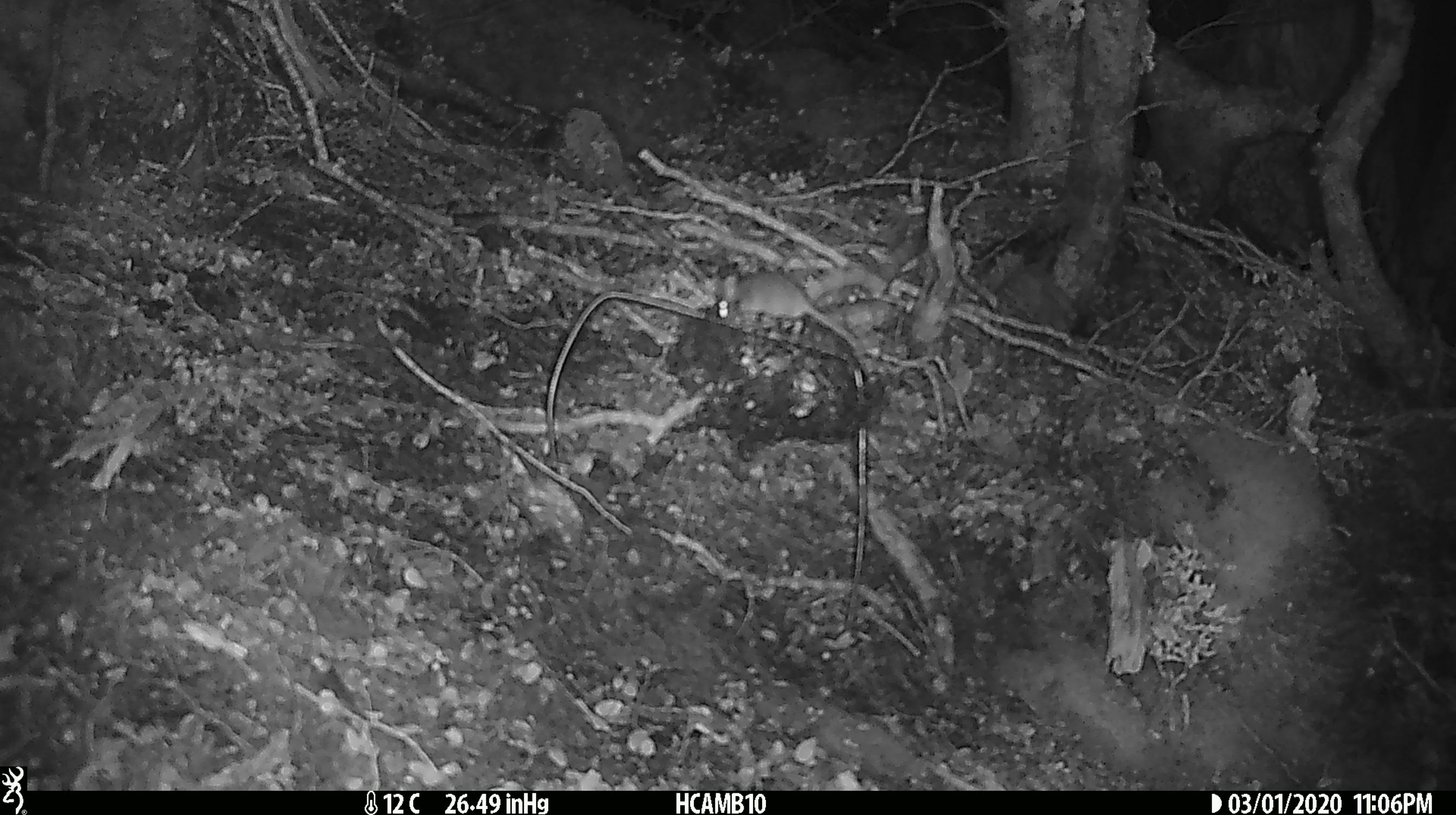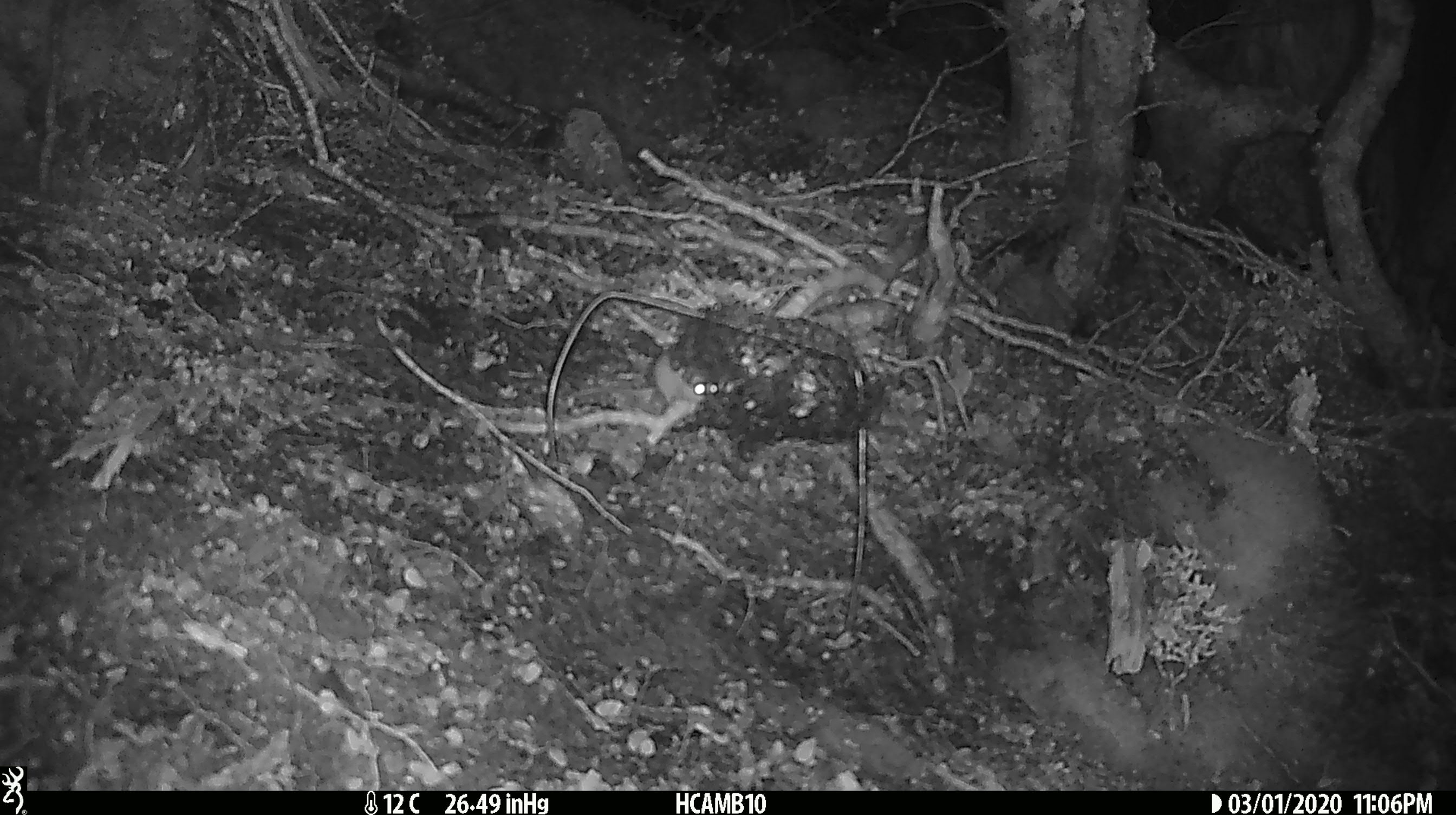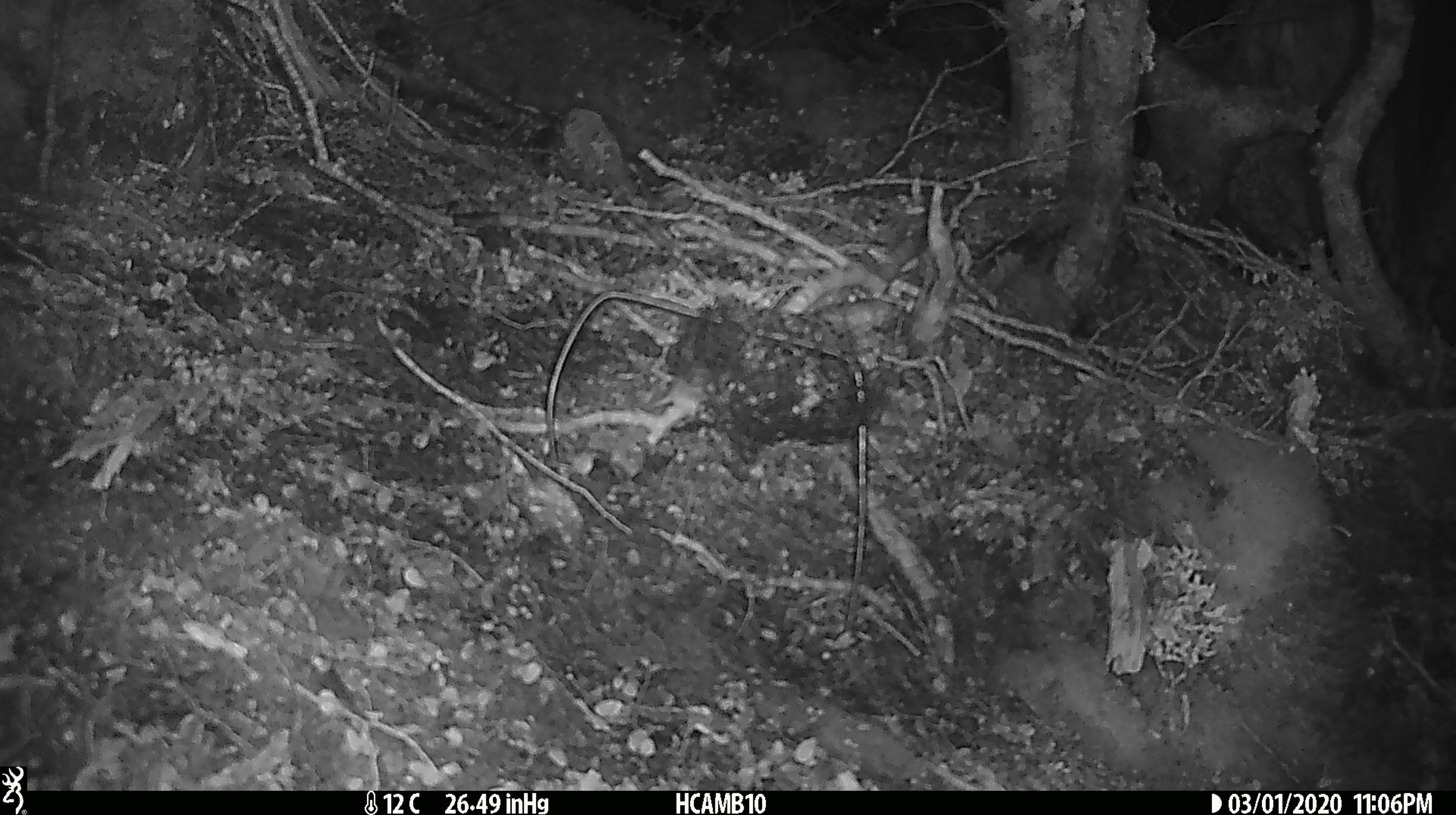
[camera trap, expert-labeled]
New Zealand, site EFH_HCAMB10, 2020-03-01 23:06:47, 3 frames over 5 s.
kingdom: Animalia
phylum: Chordata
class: Mammalia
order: Rodentia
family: Muridae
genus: Mus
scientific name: Mus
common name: mouse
Mouse (Mus).